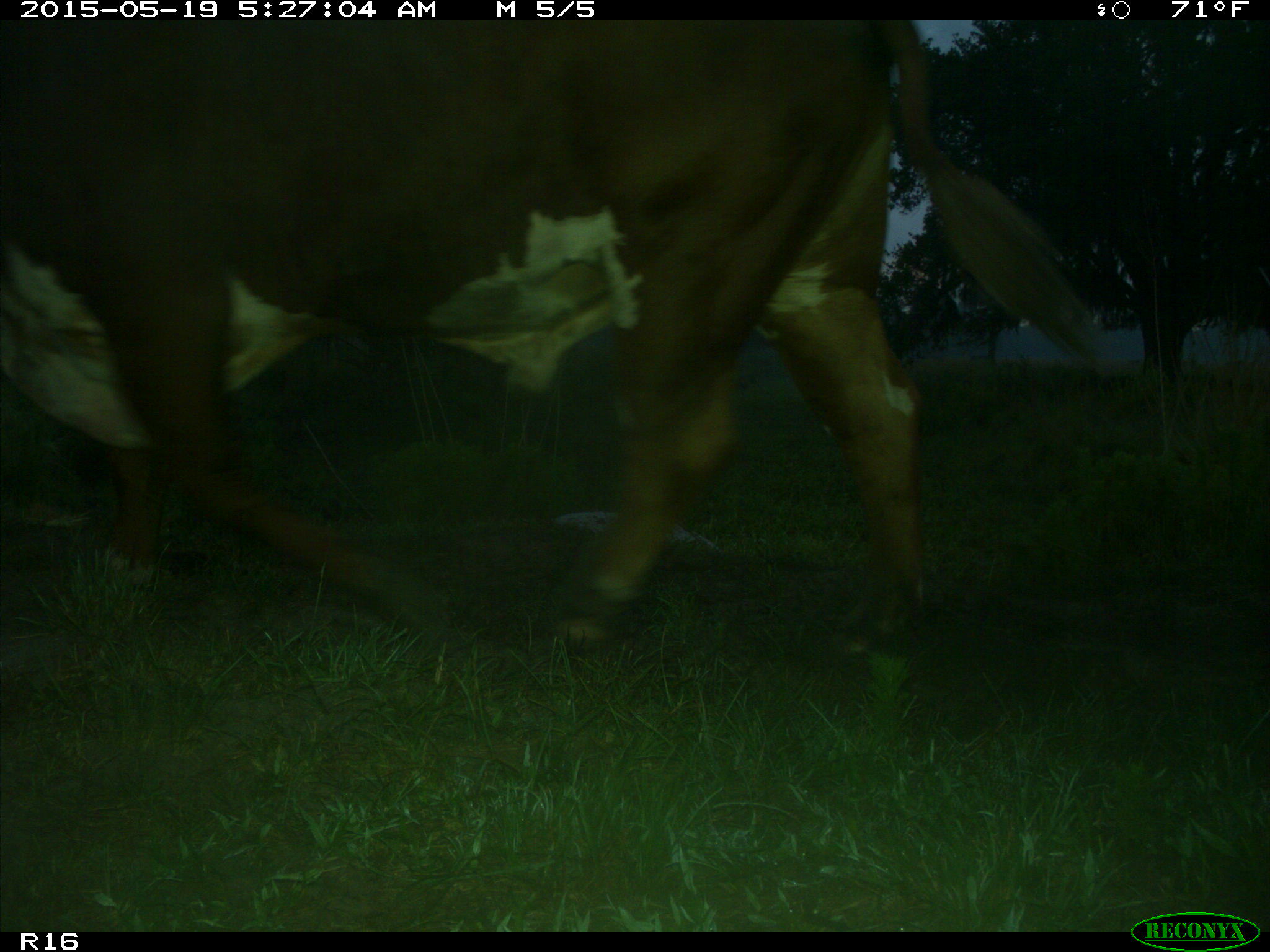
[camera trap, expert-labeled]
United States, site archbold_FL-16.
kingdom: Animalia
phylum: Chordata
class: Mammalia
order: Artiodactyla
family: Bovidae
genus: Bos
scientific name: Bos taurus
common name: domestic cow